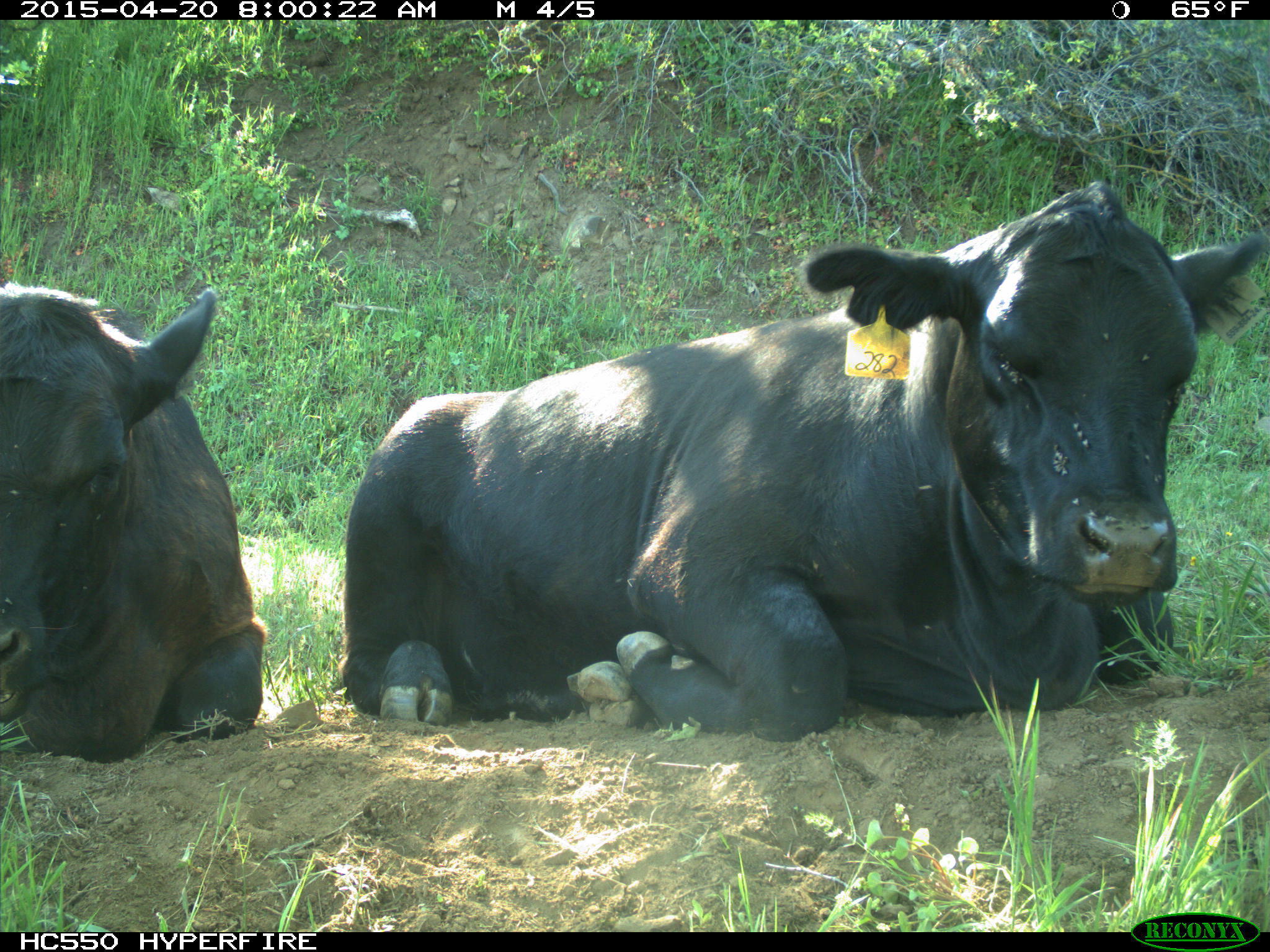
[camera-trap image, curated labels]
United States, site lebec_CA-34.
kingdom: Animalia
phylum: Chordata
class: Mammalia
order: Artiodactyla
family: Bovidae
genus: Bos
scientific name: Bos taurus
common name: domestic cow